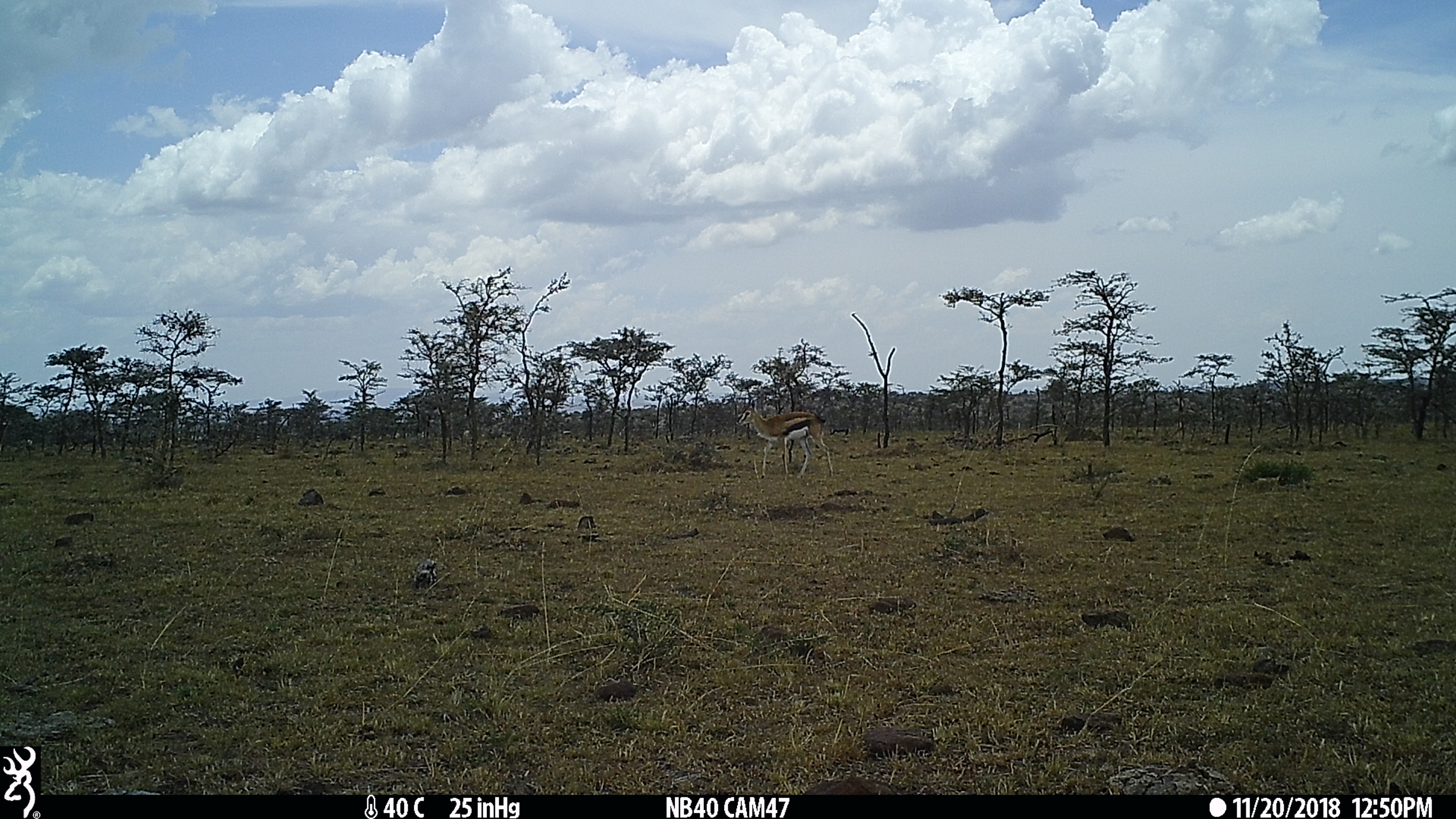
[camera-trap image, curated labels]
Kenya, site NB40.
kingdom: Animalia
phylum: Chordata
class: Mammalia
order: Artiodactyla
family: Bovidae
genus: Eudorcas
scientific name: Eudorcas thomsonii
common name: thomon's gazelle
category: gazelle thomsons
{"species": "gazelle thomsons (thomon's gazelle) (Eudorcas thomsonii)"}